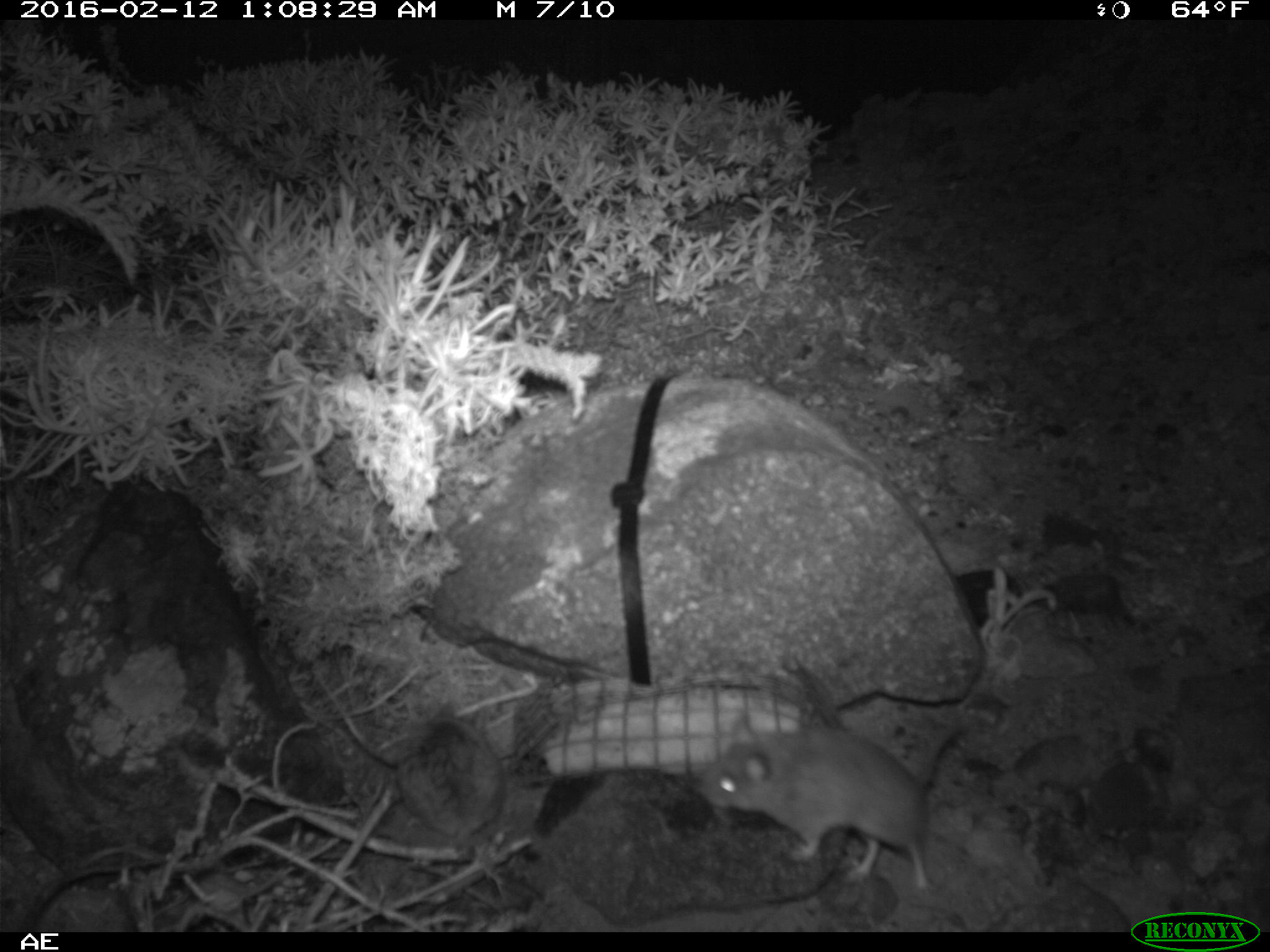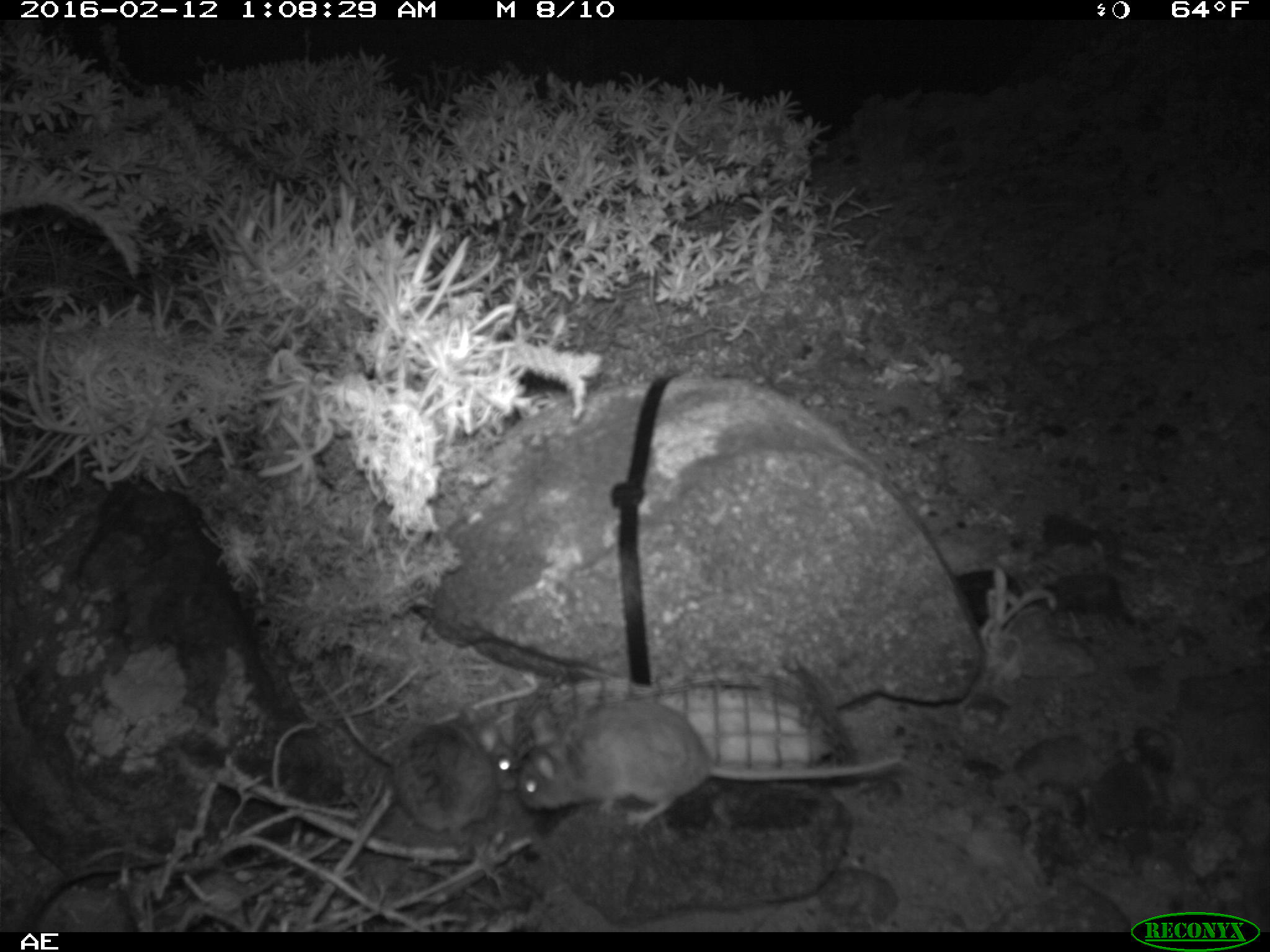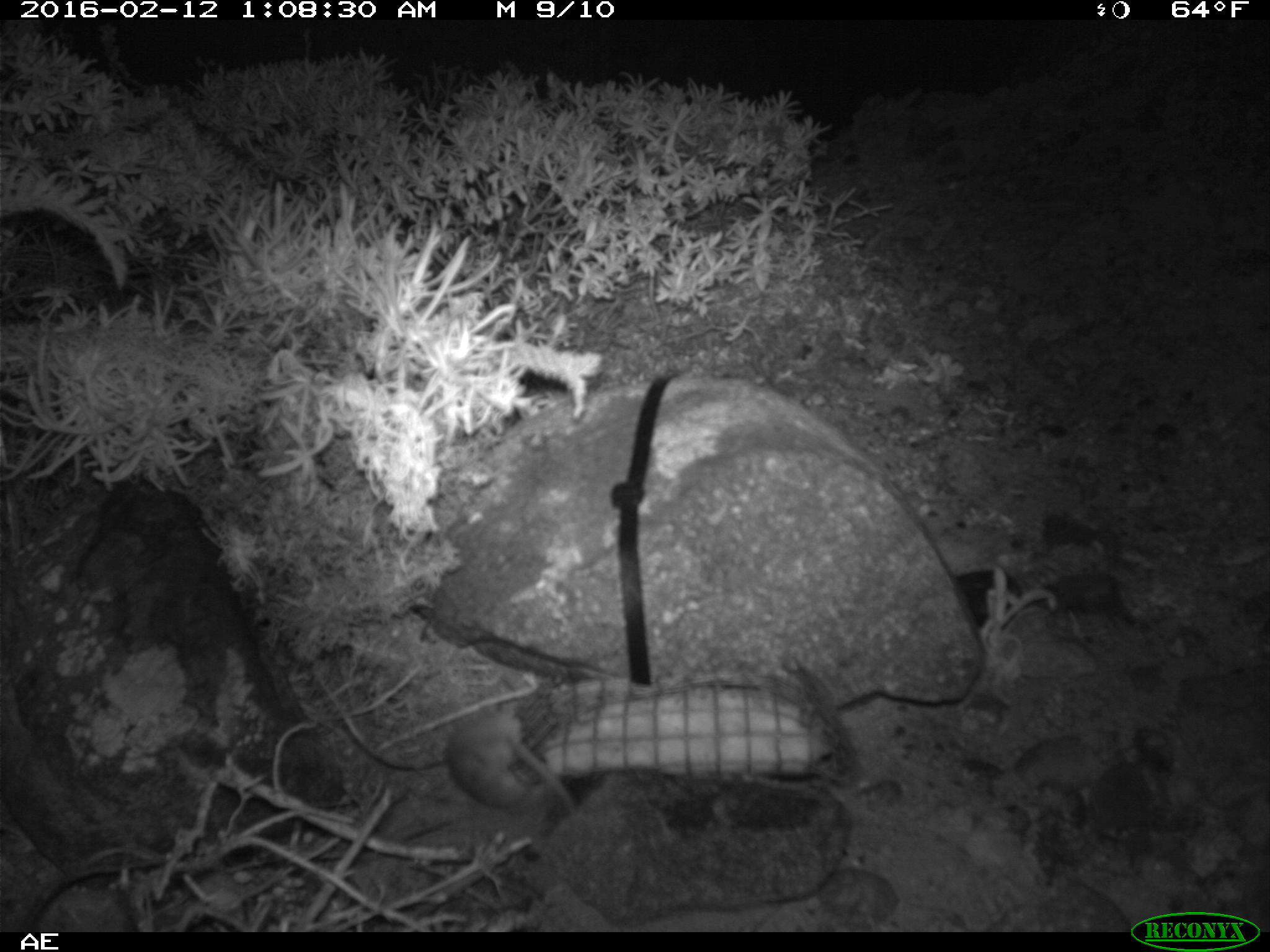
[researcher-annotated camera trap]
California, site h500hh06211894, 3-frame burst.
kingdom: Animalia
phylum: Chordata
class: Mammalia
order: Rodentia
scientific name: Rodentia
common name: rodent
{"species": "rodent (Rodentia)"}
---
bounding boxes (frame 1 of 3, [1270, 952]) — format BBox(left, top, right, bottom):
rodent: BBox(699, 715, 969, 900); BBox(395, 714, 507, 854)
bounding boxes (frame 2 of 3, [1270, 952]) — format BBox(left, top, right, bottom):
rodent: BBox(520, 700, 899, 829); BBox(393, 707, 518, 852)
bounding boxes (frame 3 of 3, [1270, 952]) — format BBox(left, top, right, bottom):
rodent: BBox(447, 702, 576, 814)